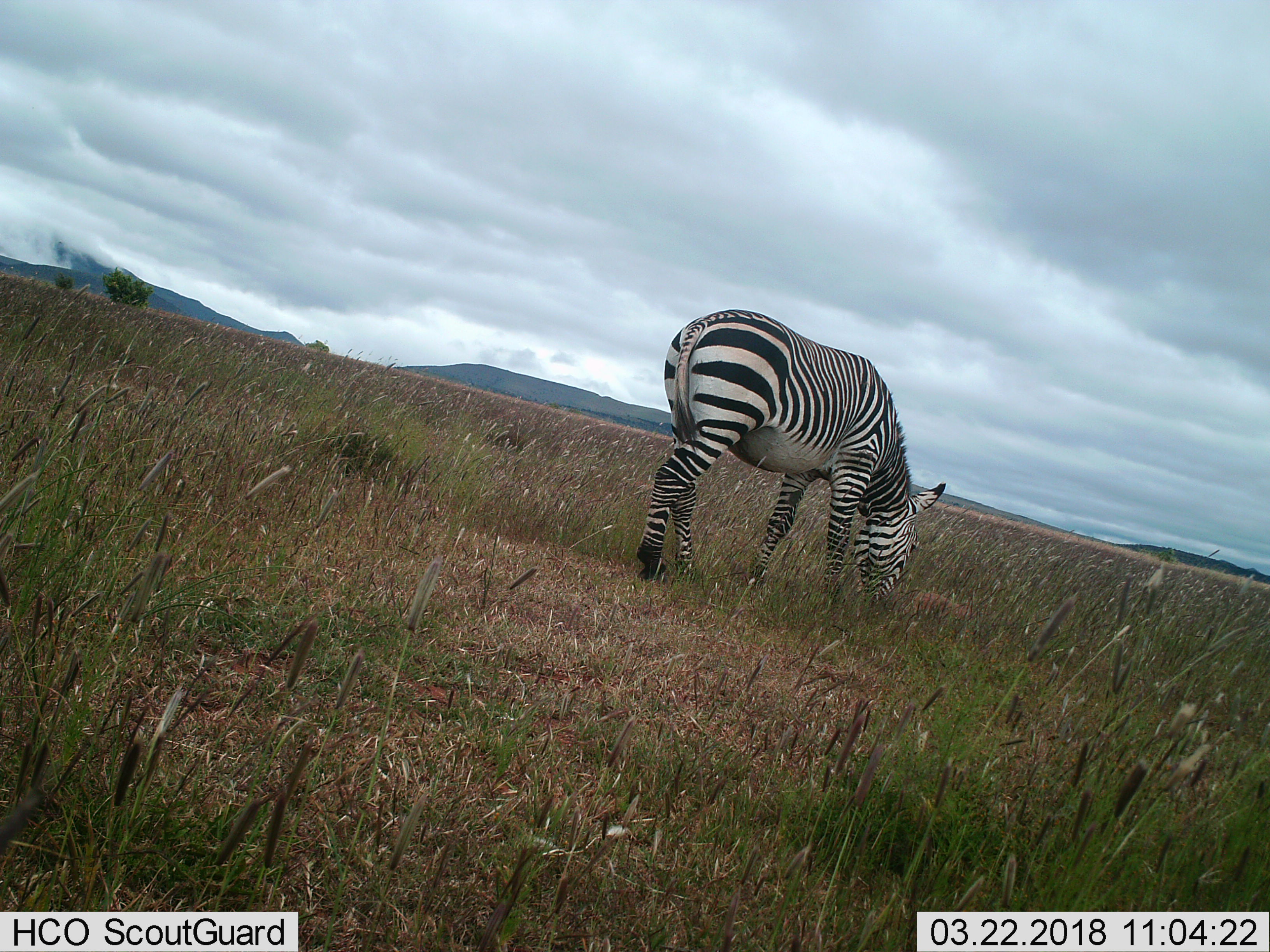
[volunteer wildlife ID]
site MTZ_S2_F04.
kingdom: Animalia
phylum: Chordata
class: Mammalia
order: Perissodactyla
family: Equidae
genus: Equus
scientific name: Equus zebra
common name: mountain zebra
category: zebramountain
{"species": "zebramountain (mountain zebra) (Equus zebra)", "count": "1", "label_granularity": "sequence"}